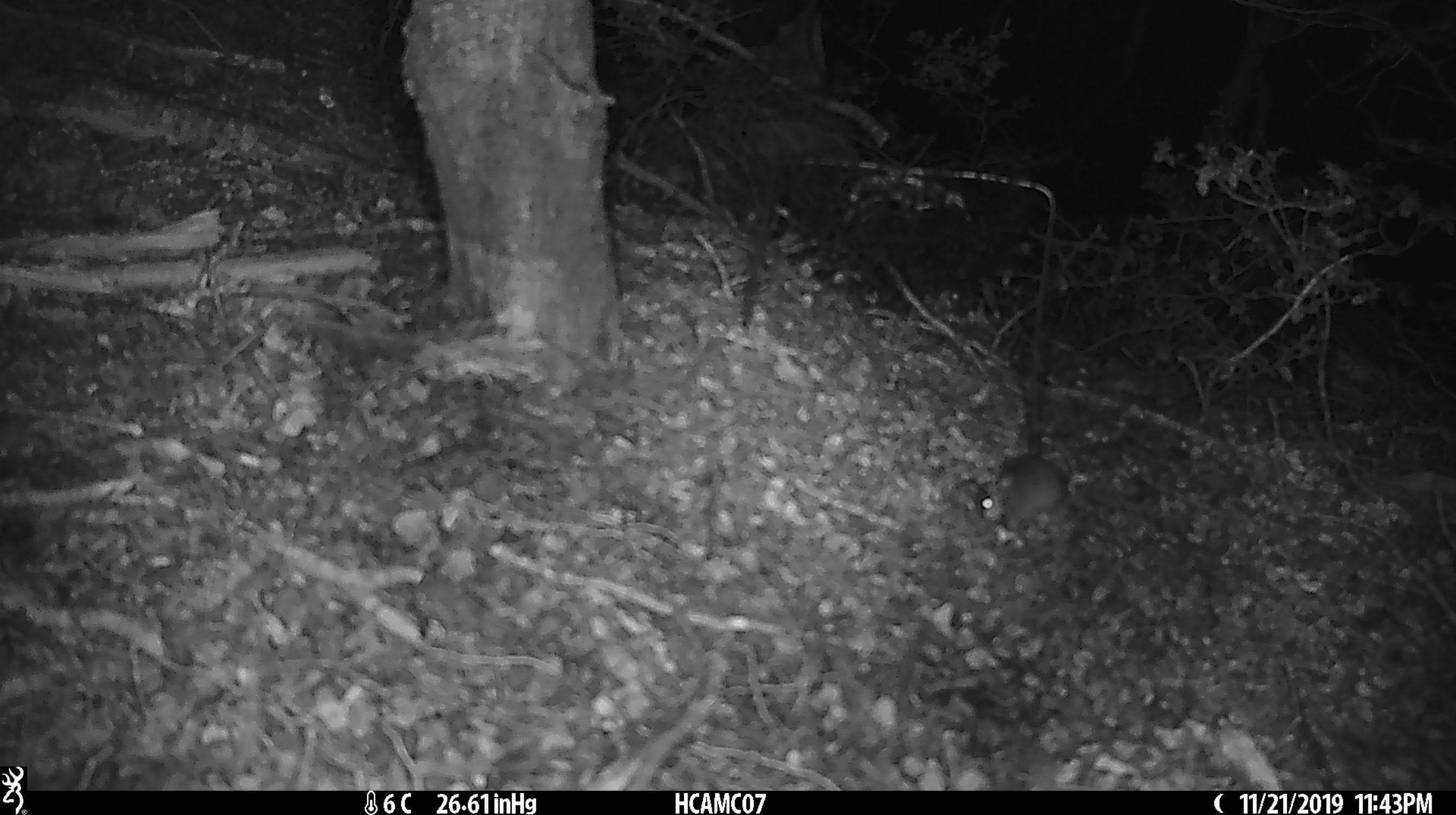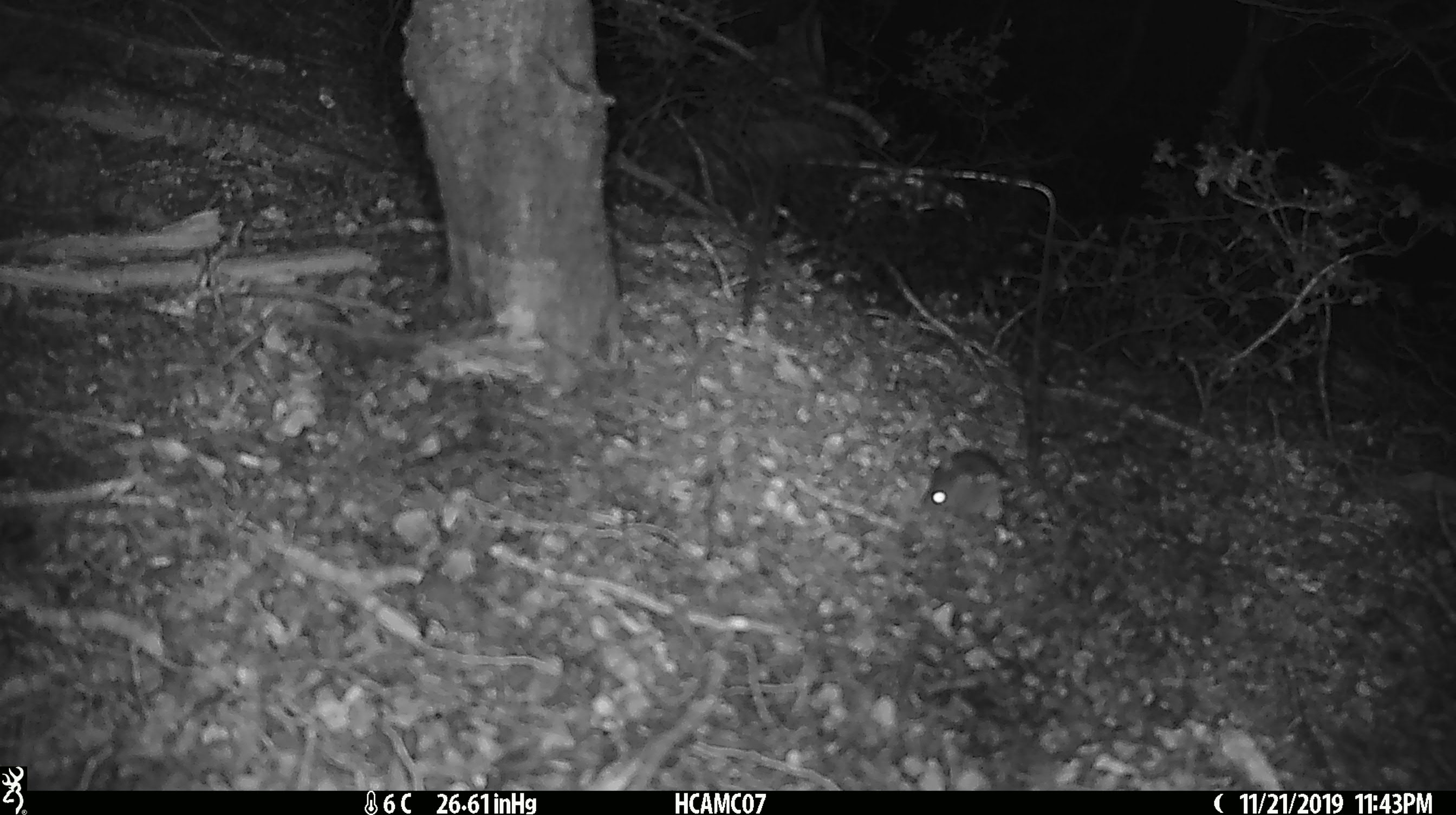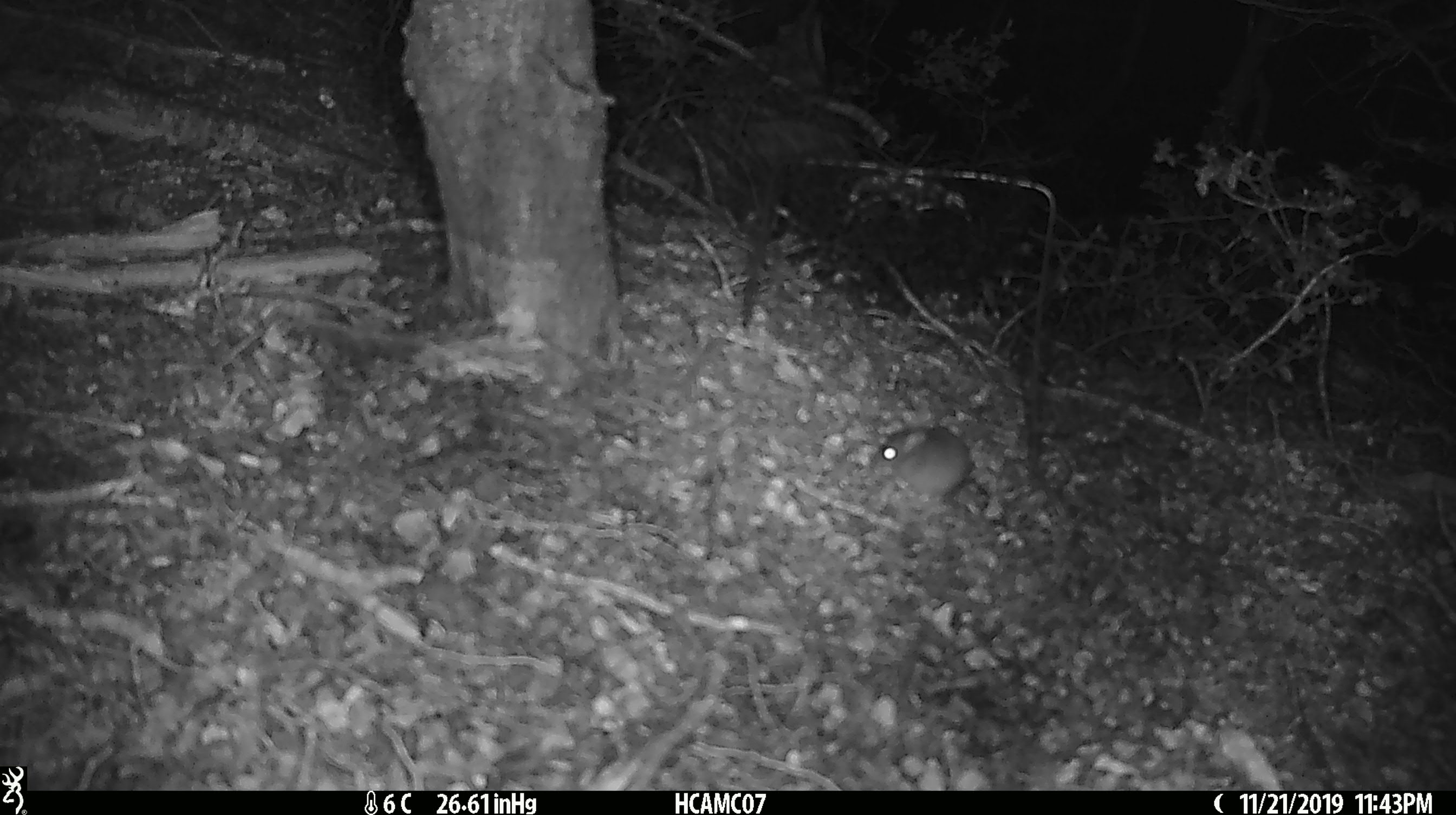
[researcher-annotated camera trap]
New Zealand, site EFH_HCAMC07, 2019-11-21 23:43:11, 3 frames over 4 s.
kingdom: Animalia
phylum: Chordata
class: Mammalia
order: Rodentia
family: Muridae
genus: Mus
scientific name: Mus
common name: mouse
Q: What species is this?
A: Mouse (Mus).